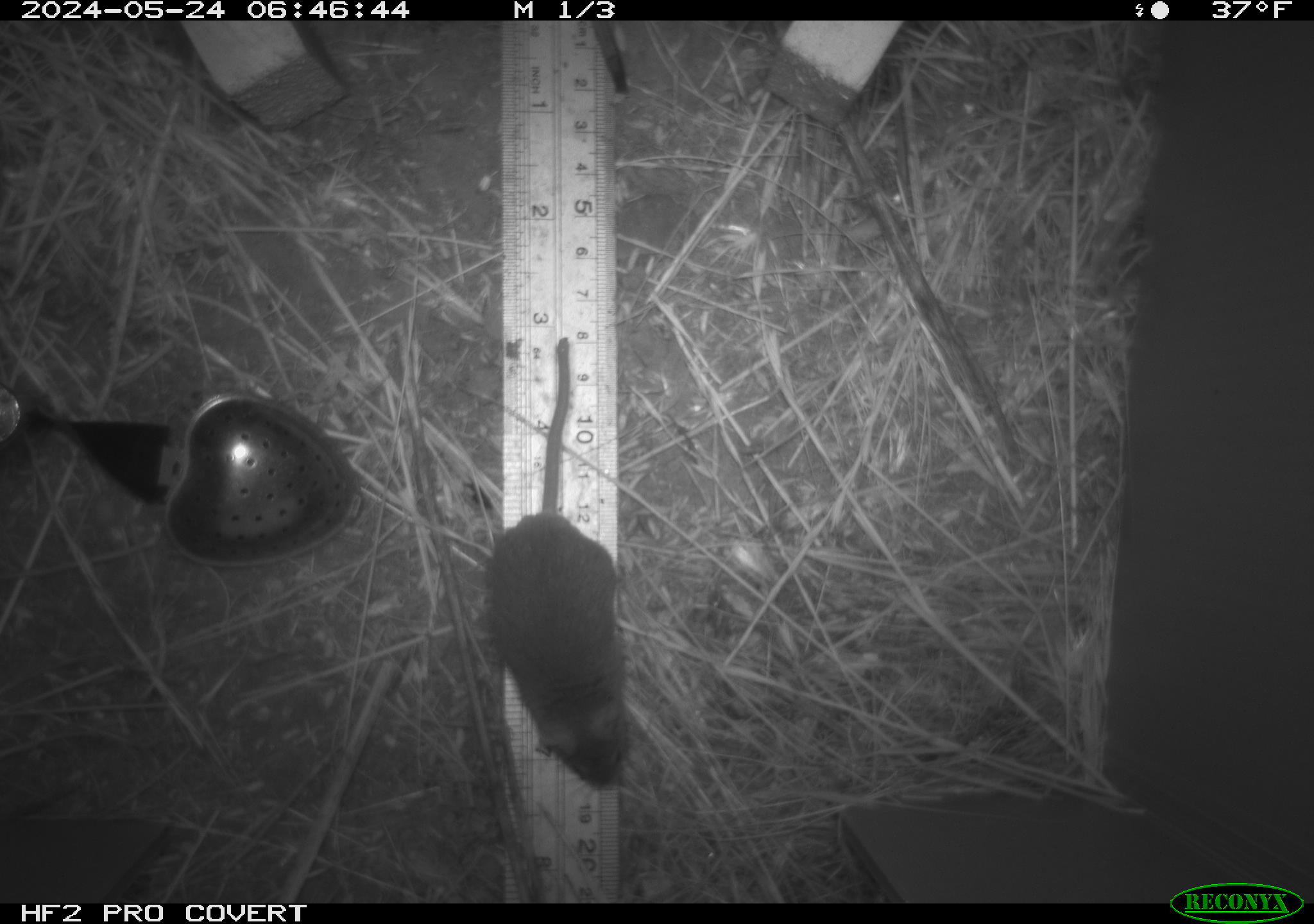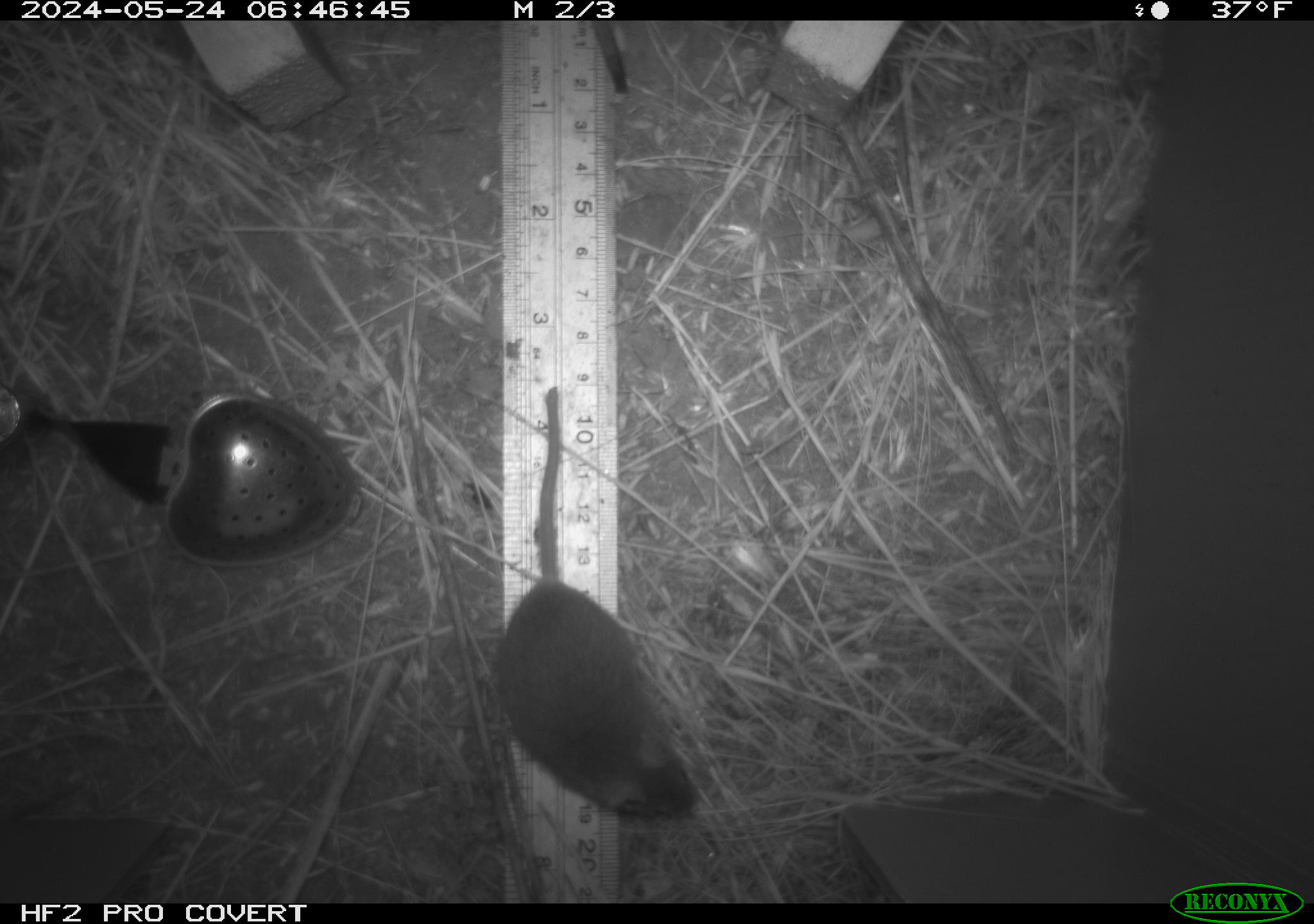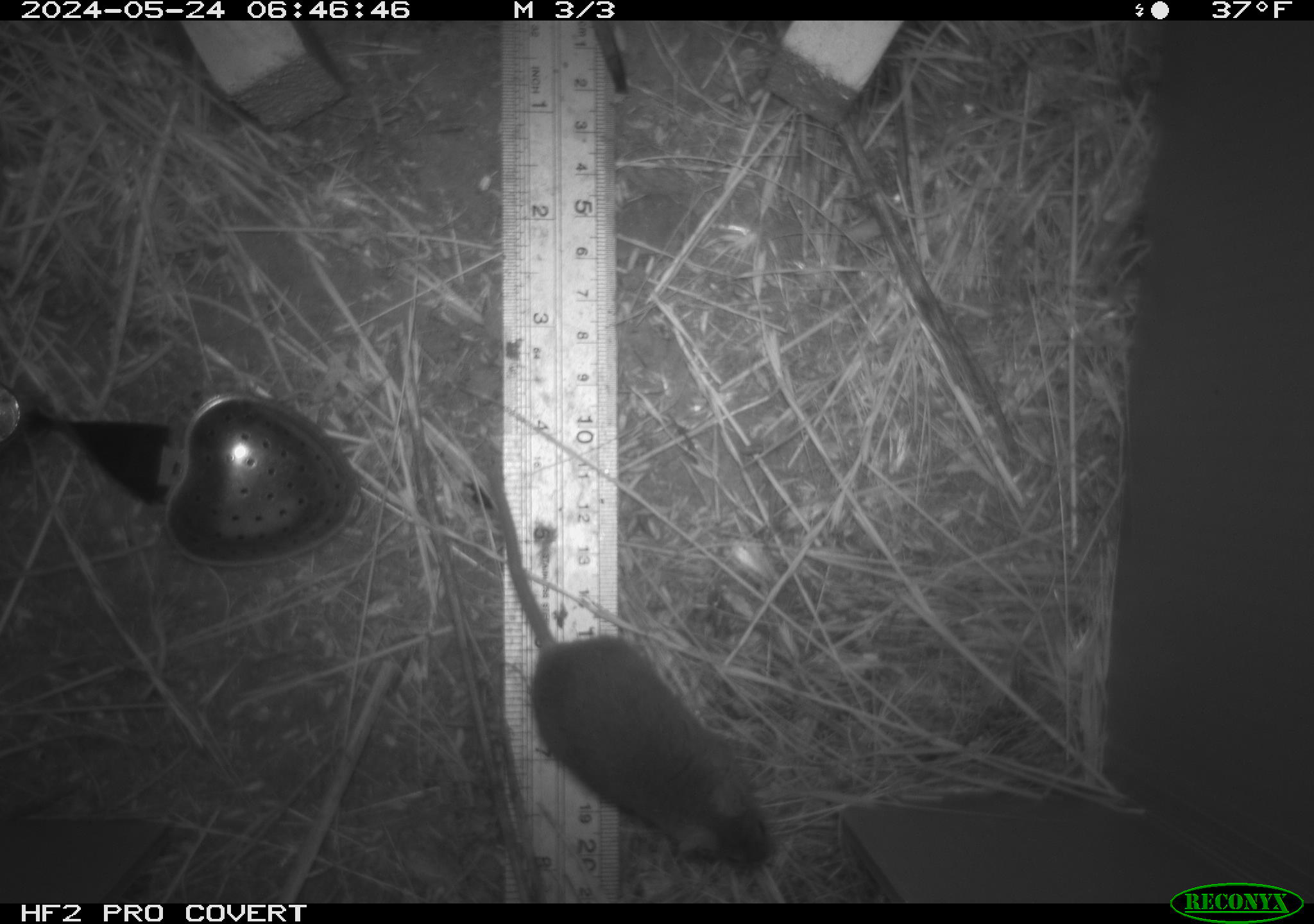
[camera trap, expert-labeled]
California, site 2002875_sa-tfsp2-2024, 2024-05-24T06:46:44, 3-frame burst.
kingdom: Animalia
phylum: Chordata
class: Mammalia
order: Rodentia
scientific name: Rodentia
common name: mouse species